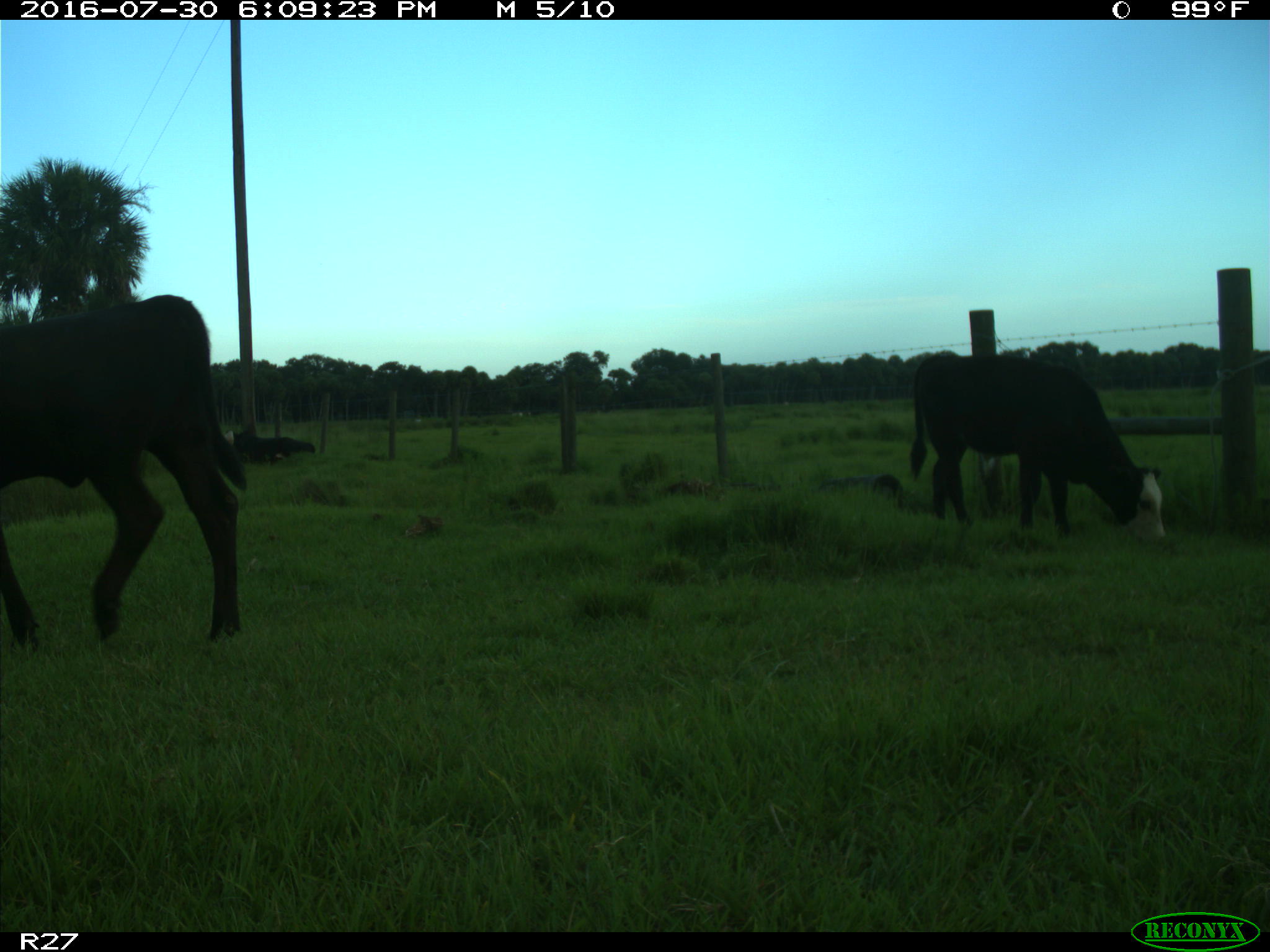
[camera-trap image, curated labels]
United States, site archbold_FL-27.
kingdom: Animalia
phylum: Chordata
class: Mammalia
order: Artiodactyla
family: Bovidae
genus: Bos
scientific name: Bos taurus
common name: domestic cow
Bos taurus (domestic cow).